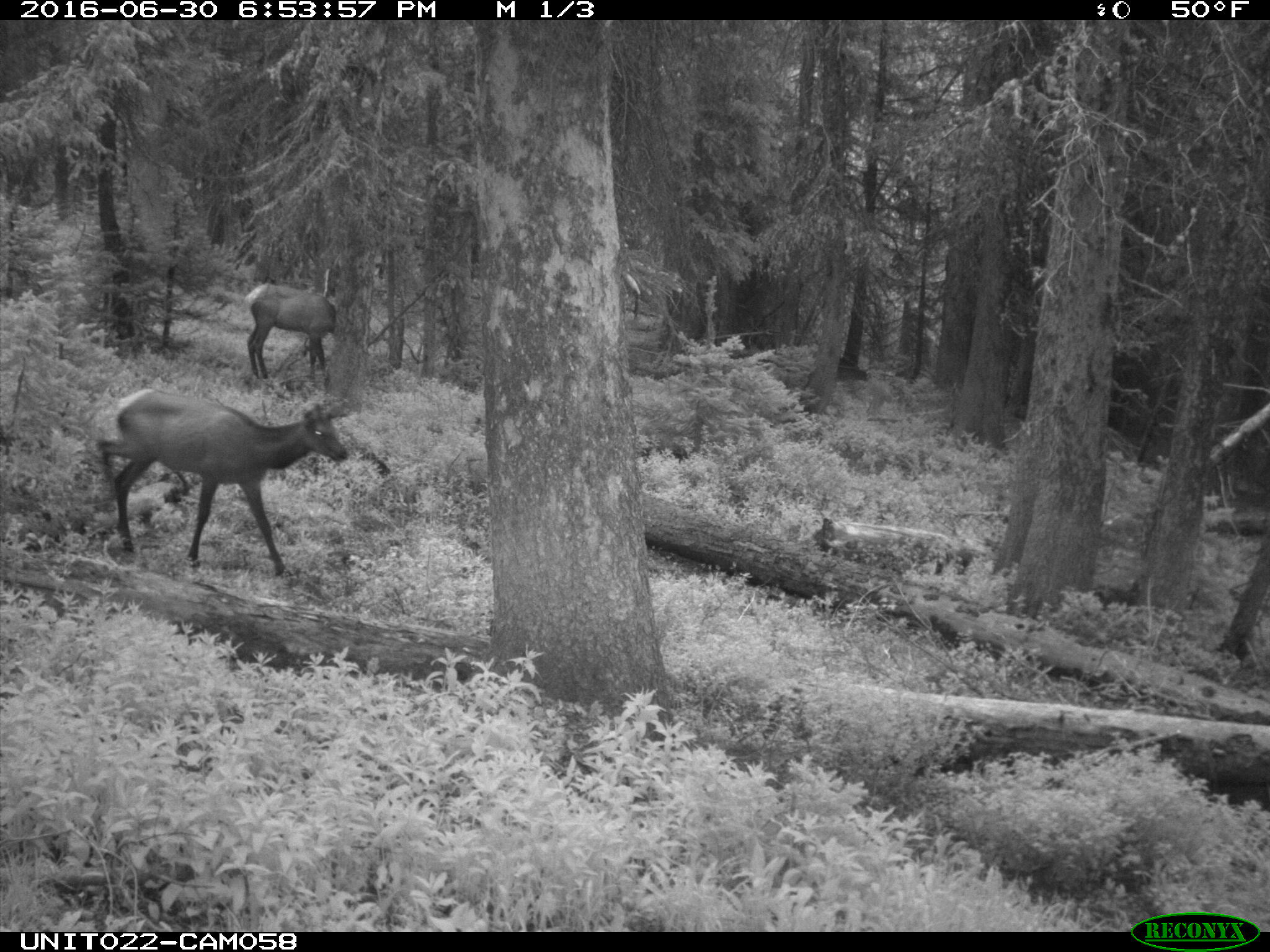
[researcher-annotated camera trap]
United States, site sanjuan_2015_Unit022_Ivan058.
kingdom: Animalia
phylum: Chordata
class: Mammalia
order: Artiodactyla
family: Cervidae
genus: Cervus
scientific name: Cervus elaphus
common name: red deer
Cervus elaphus (red deer).